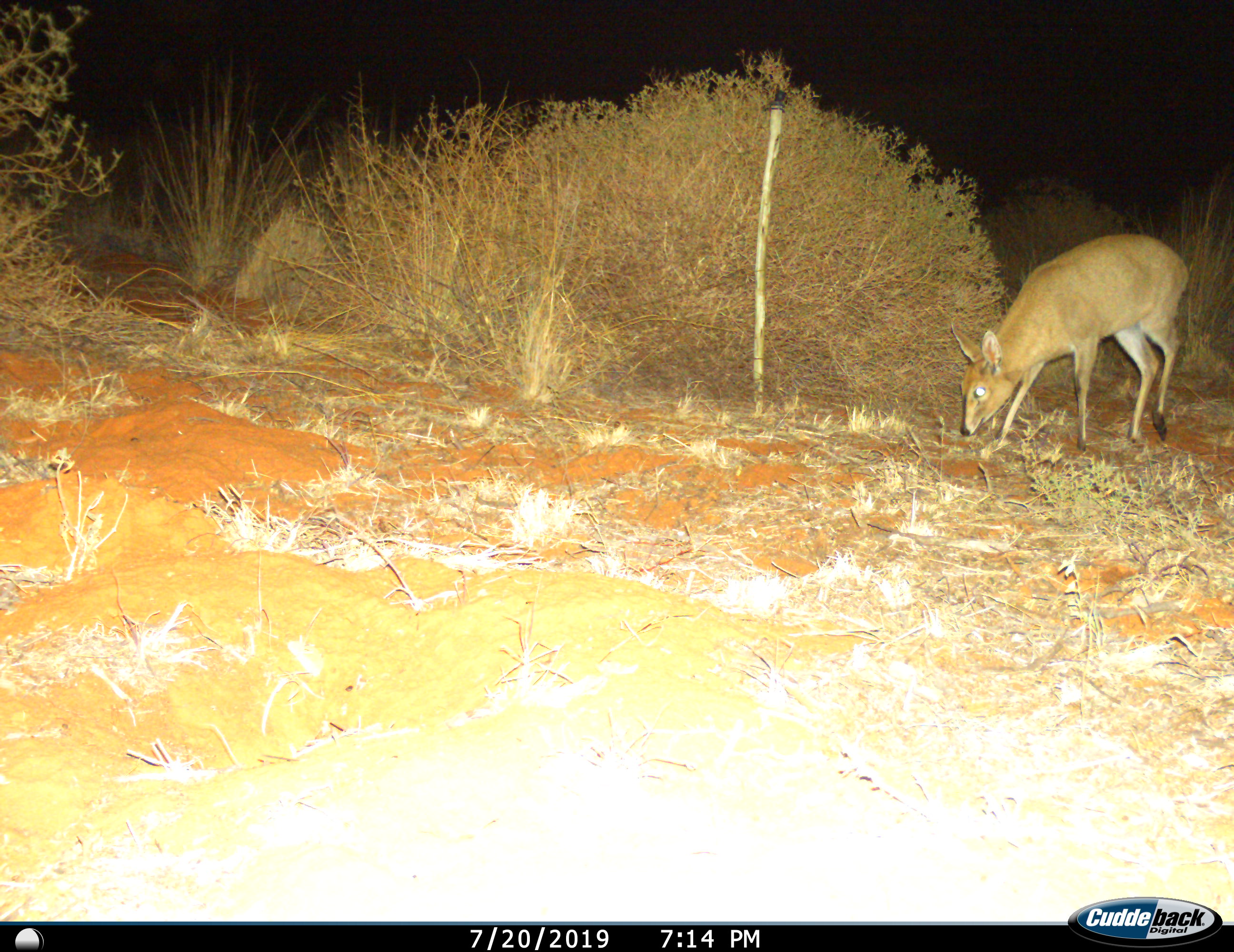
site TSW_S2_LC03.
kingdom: Animalia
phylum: Chordata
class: Mammalia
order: Artiodactyla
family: Bovidae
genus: Sylvicapra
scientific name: Sylvicapra grimmia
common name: common duiker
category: duikercommongrey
Duikercommongrey (common duiker) (Sylvicapra grimmia), count 1. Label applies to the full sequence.